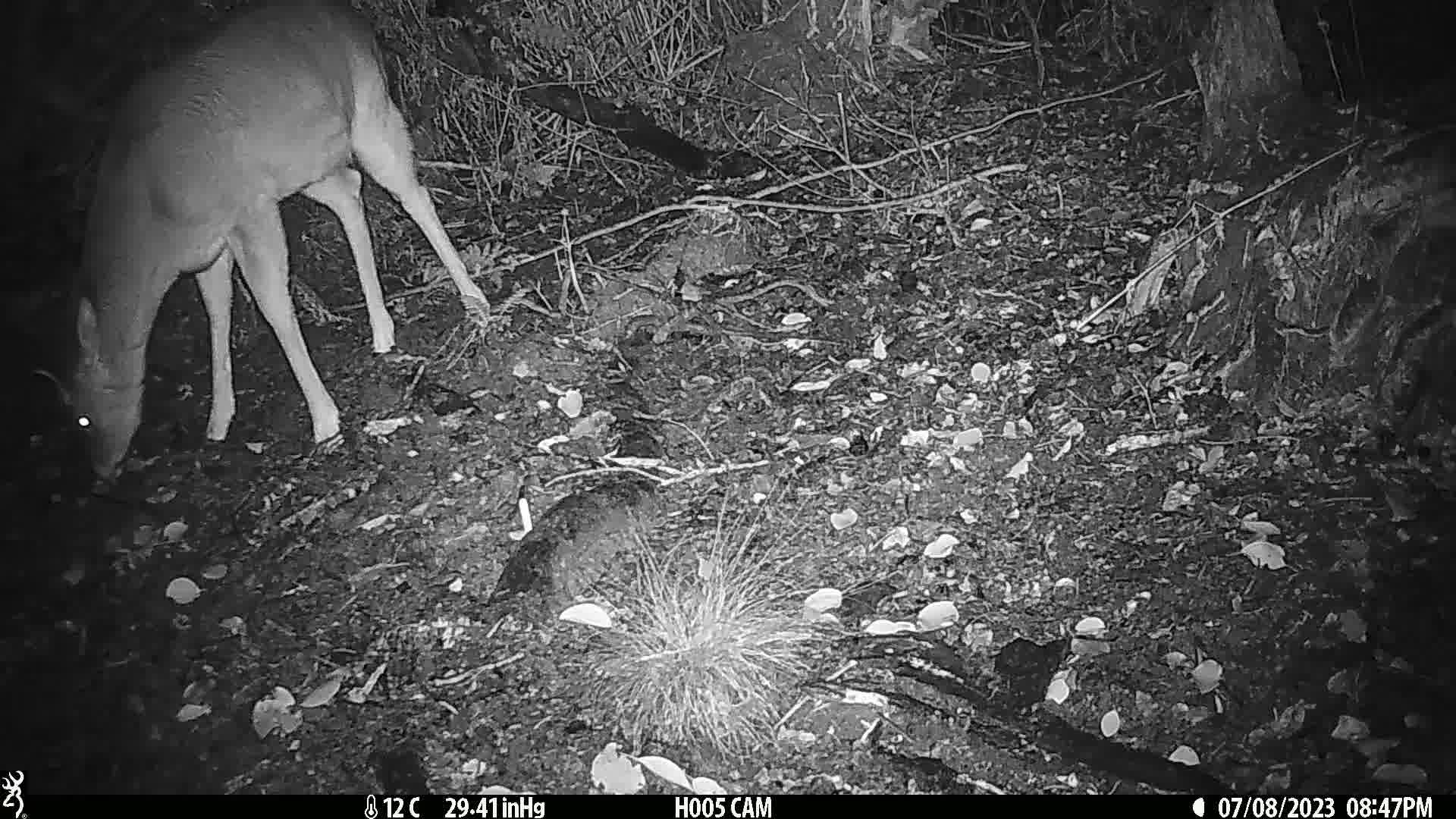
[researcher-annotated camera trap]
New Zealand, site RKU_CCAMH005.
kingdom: Animalia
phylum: Chordata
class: Mammalia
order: Artiodactyla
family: Cervidae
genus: Odocoileus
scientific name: Odocoileus virginianus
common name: white-tailed deer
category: white tailed deer